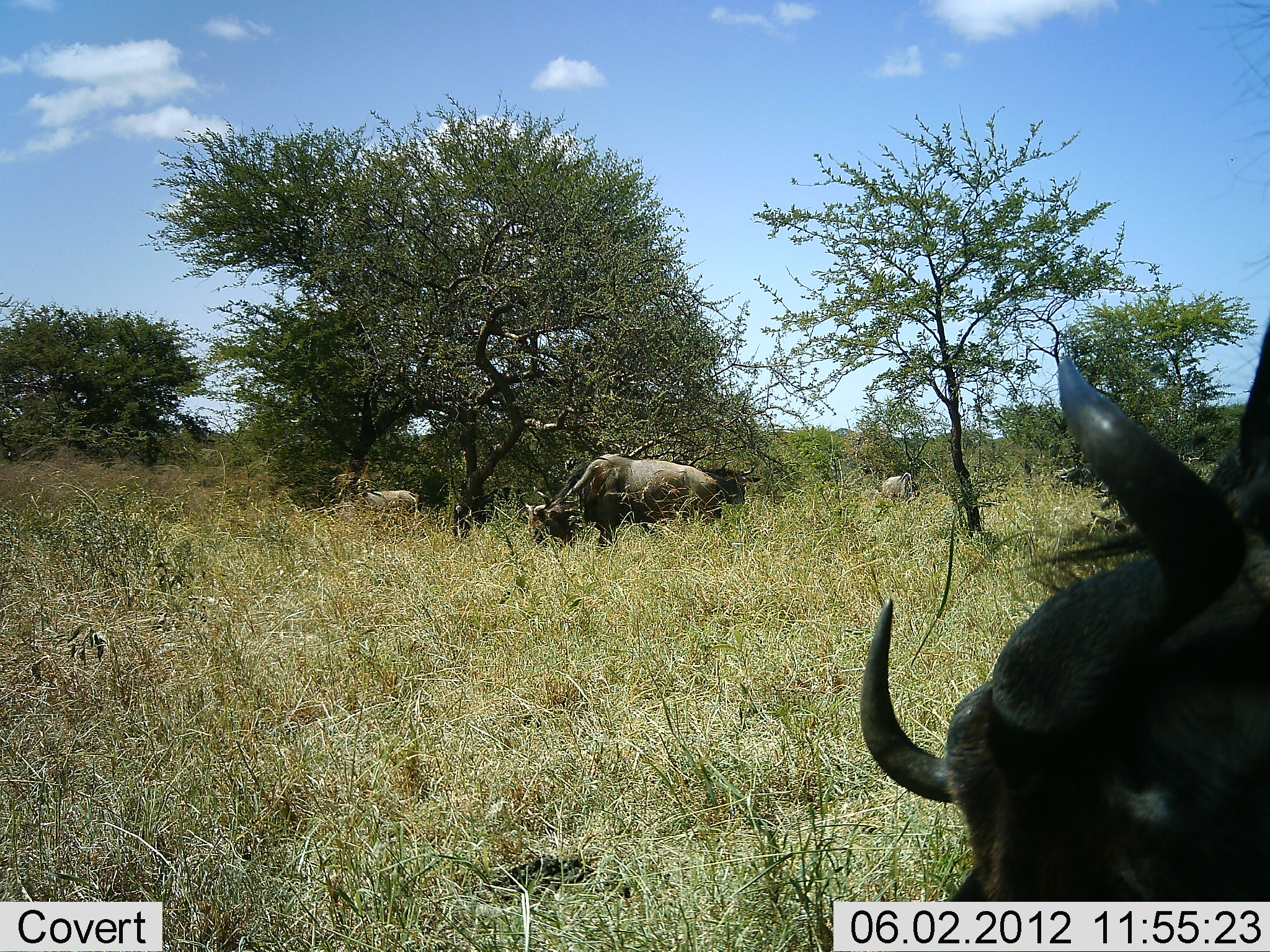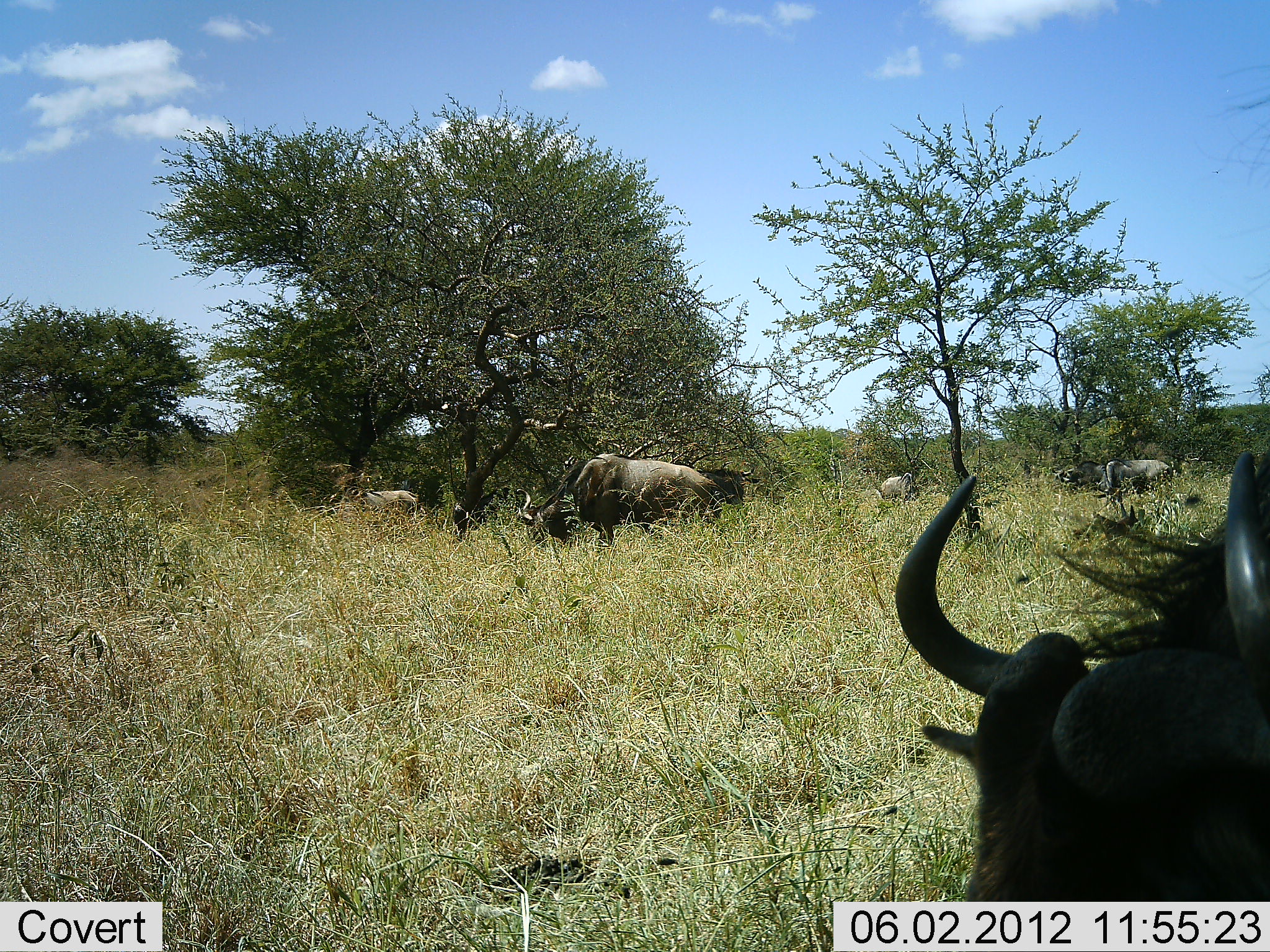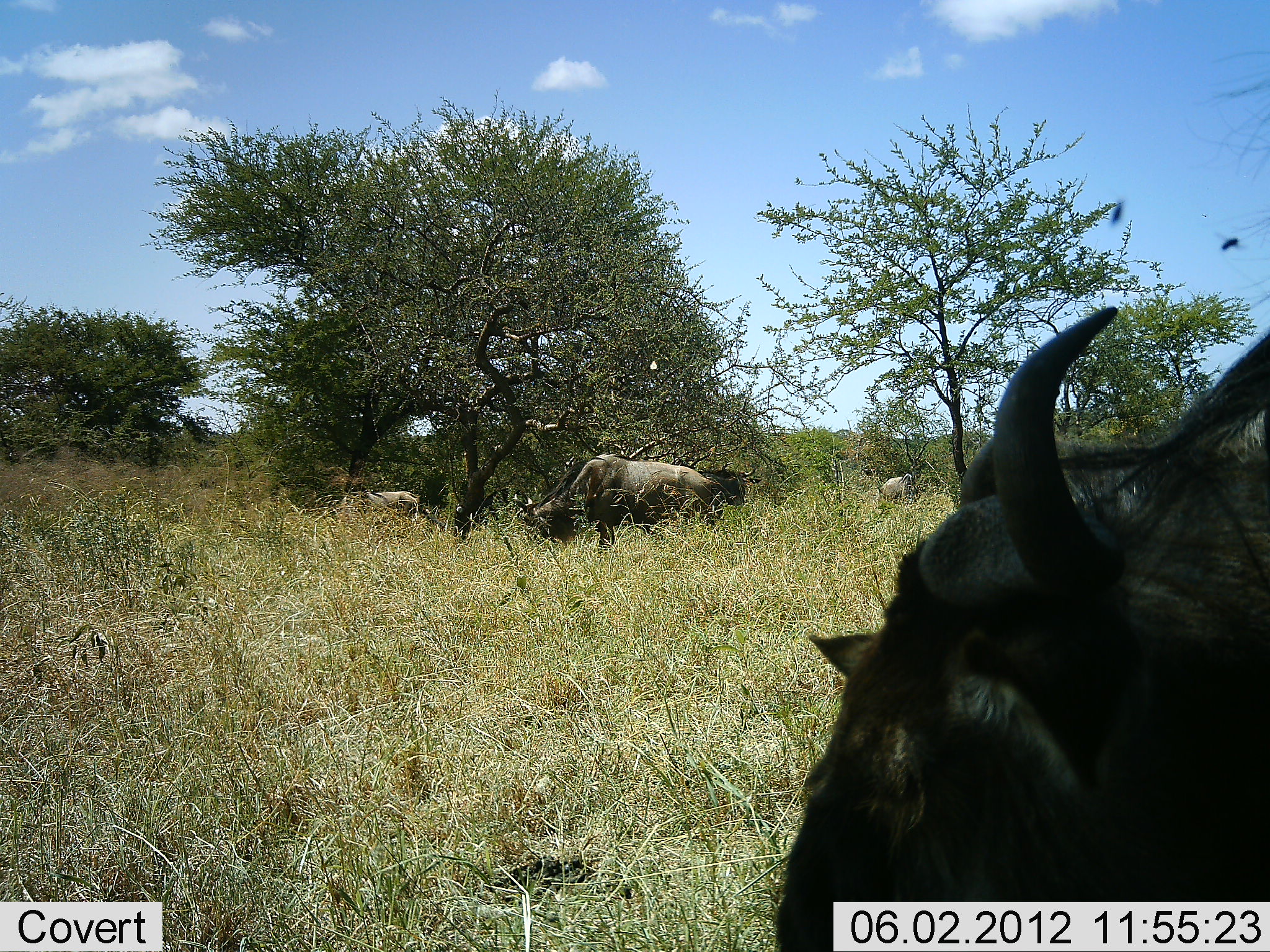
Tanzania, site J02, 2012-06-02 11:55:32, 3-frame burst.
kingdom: Animalia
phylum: Chordata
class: Mammalia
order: Artiodactyla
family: Bovidae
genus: Connochaetes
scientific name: Connochaetes taurinus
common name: blue wildebeest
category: wildebeest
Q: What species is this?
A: Wildebeest (blue wildebeest) (Connochaetes taurinus).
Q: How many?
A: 6.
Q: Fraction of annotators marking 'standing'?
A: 45%.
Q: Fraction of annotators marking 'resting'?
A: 9%.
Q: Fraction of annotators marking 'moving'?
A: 18%.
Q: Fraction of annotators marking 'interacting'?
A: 9%.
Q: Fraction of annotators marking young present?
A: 18%.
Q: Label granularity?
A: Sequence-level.